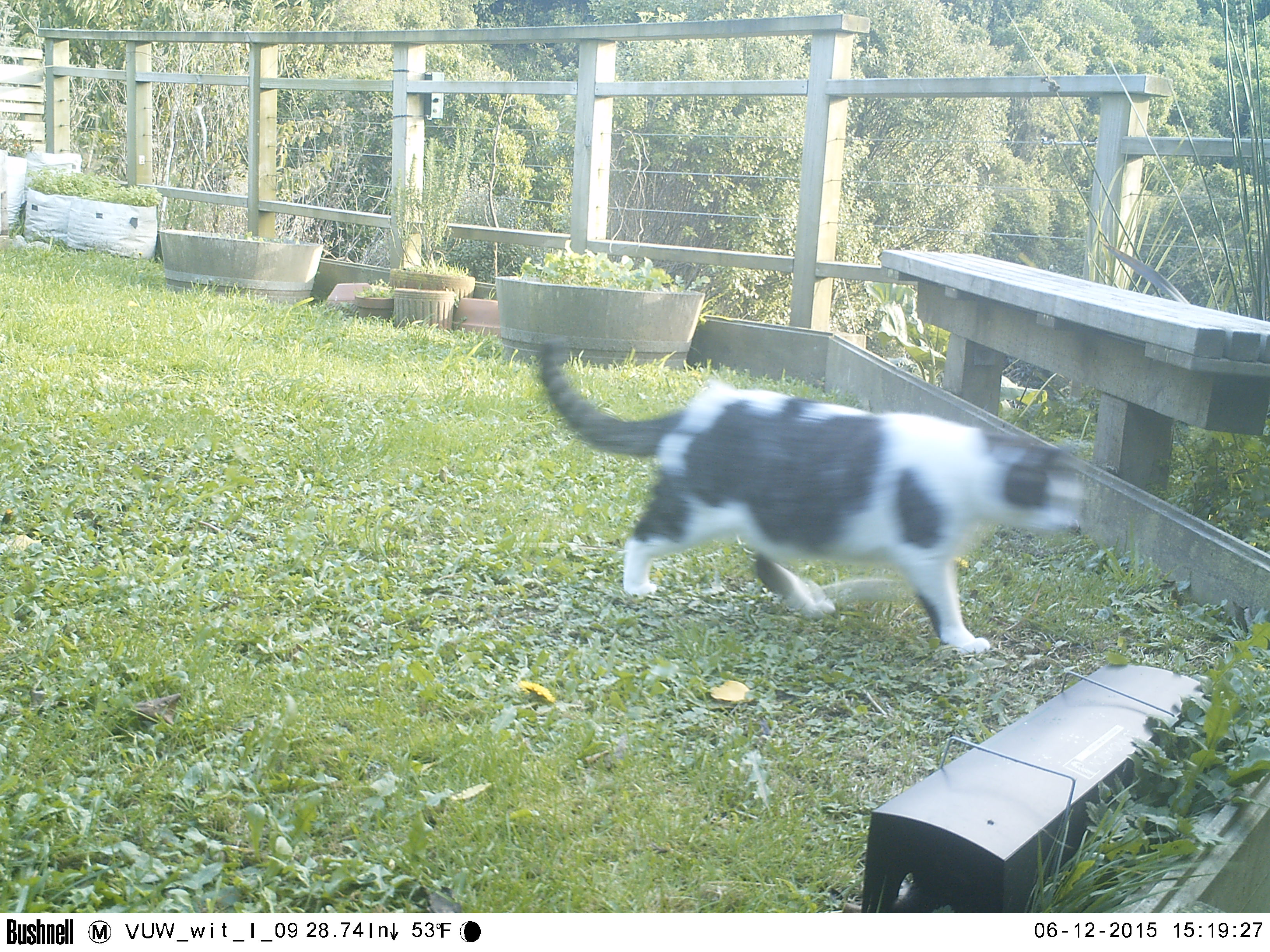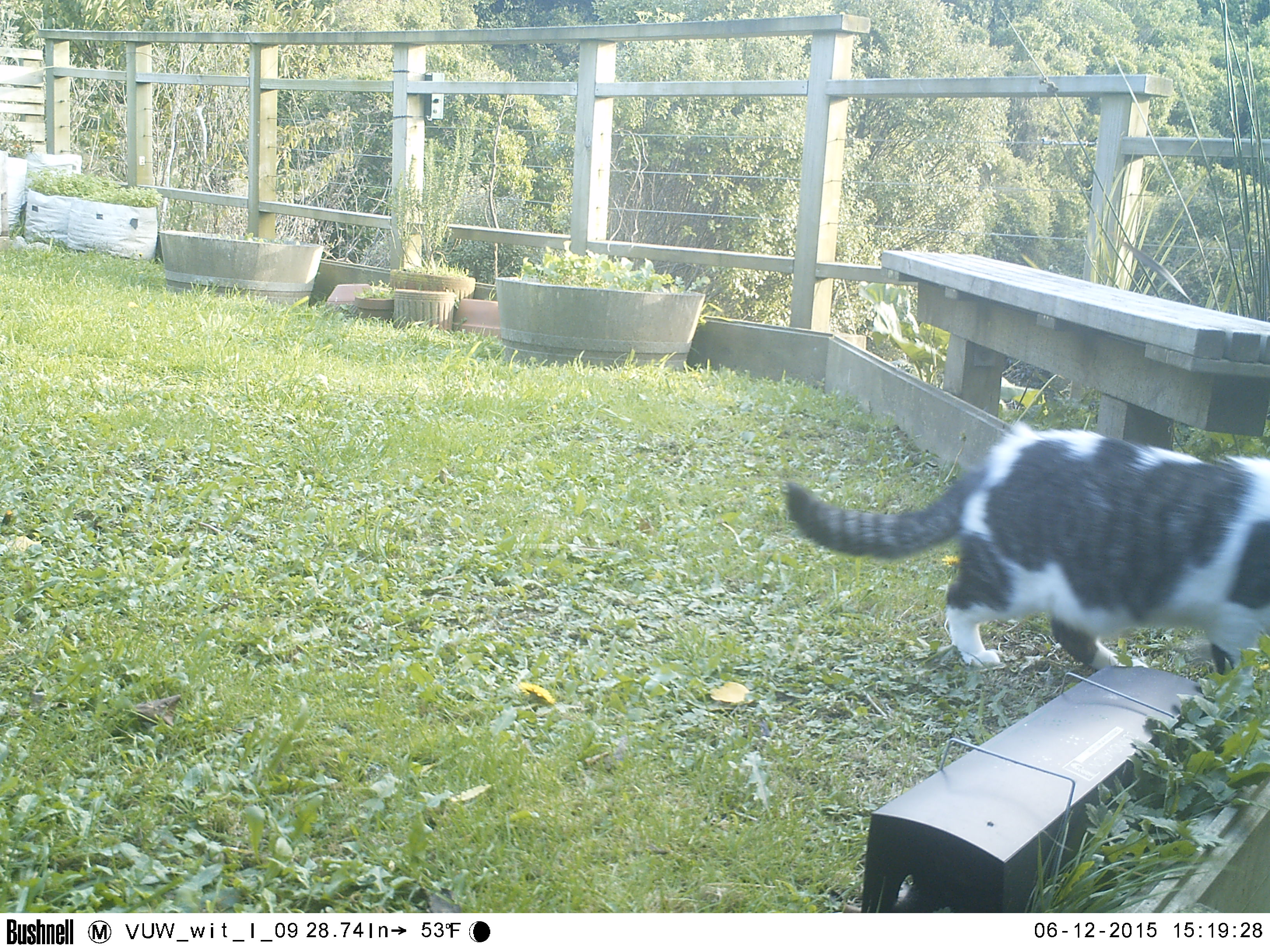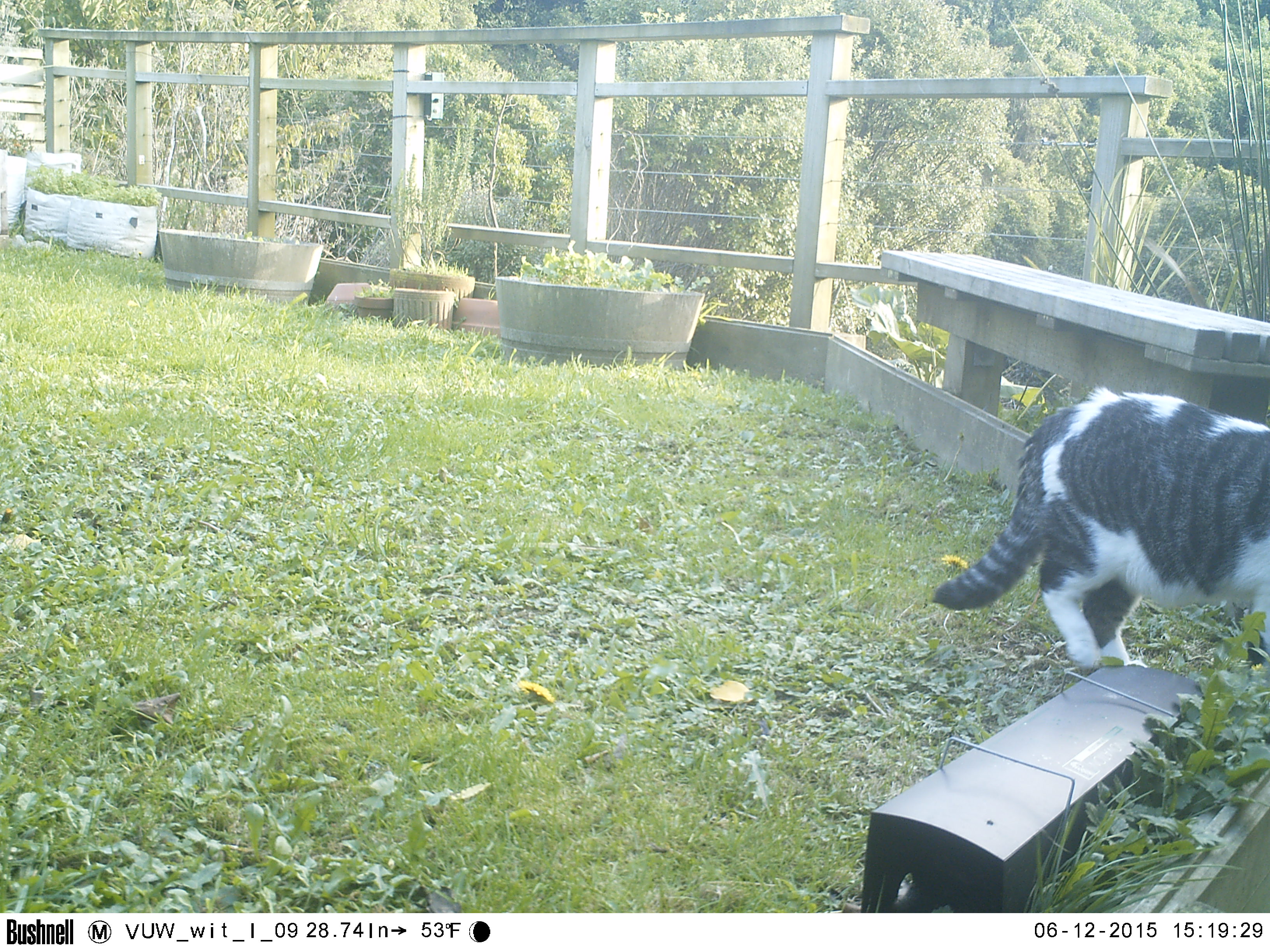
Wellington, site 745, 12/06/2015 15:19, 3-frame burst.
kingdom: Animalia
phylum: Chordata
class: Mammalia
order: Carnivora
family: Felidae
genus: Felis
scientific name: Felis catus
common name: cat